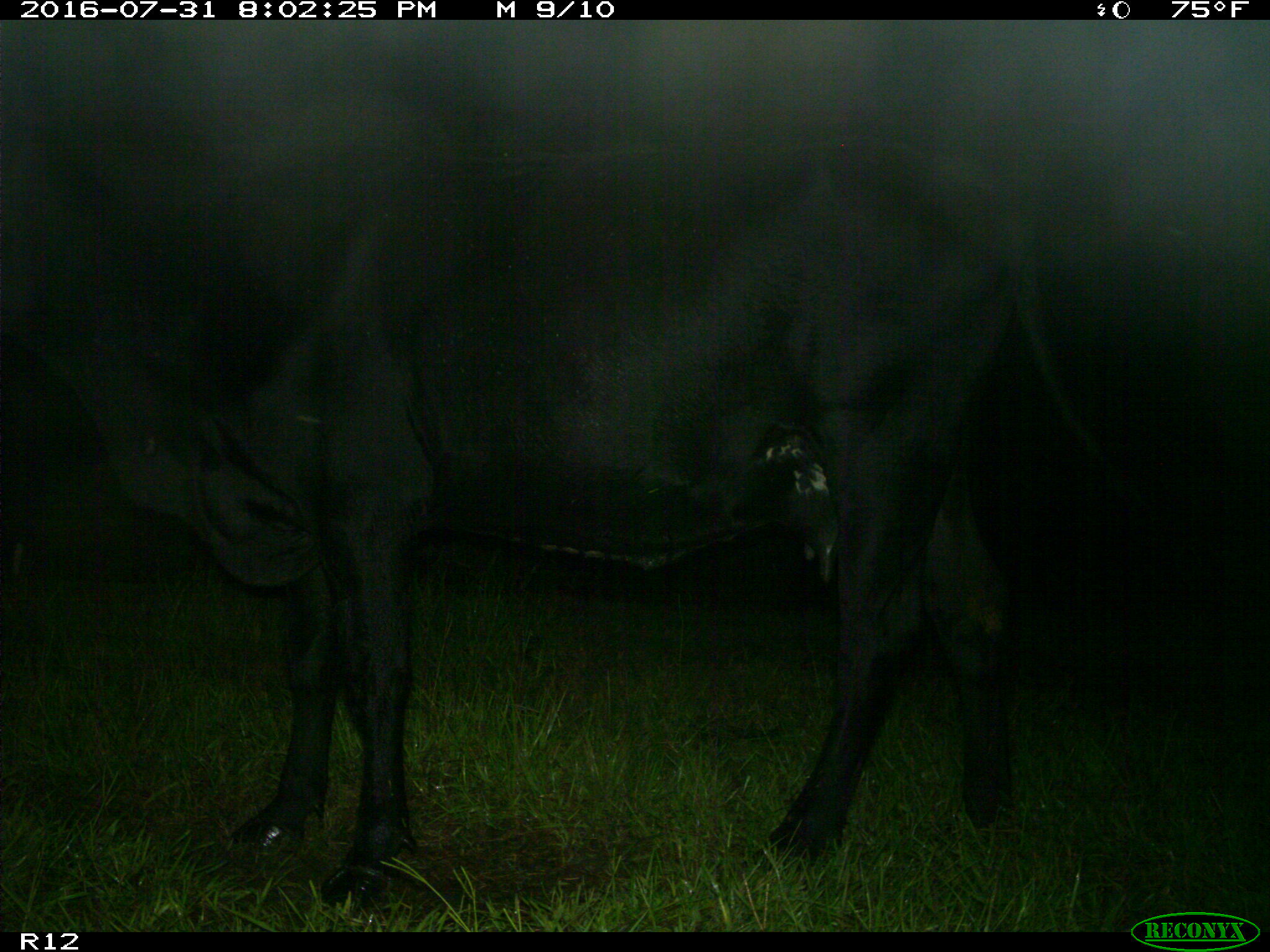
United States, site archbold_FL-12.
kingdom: Animalia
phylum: Chordata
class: Mammalia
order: Artiodactyla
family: Bovidae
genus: Bos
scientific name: Bos taurus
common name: domestic cow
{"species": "Bos taurus (domestic cow)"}